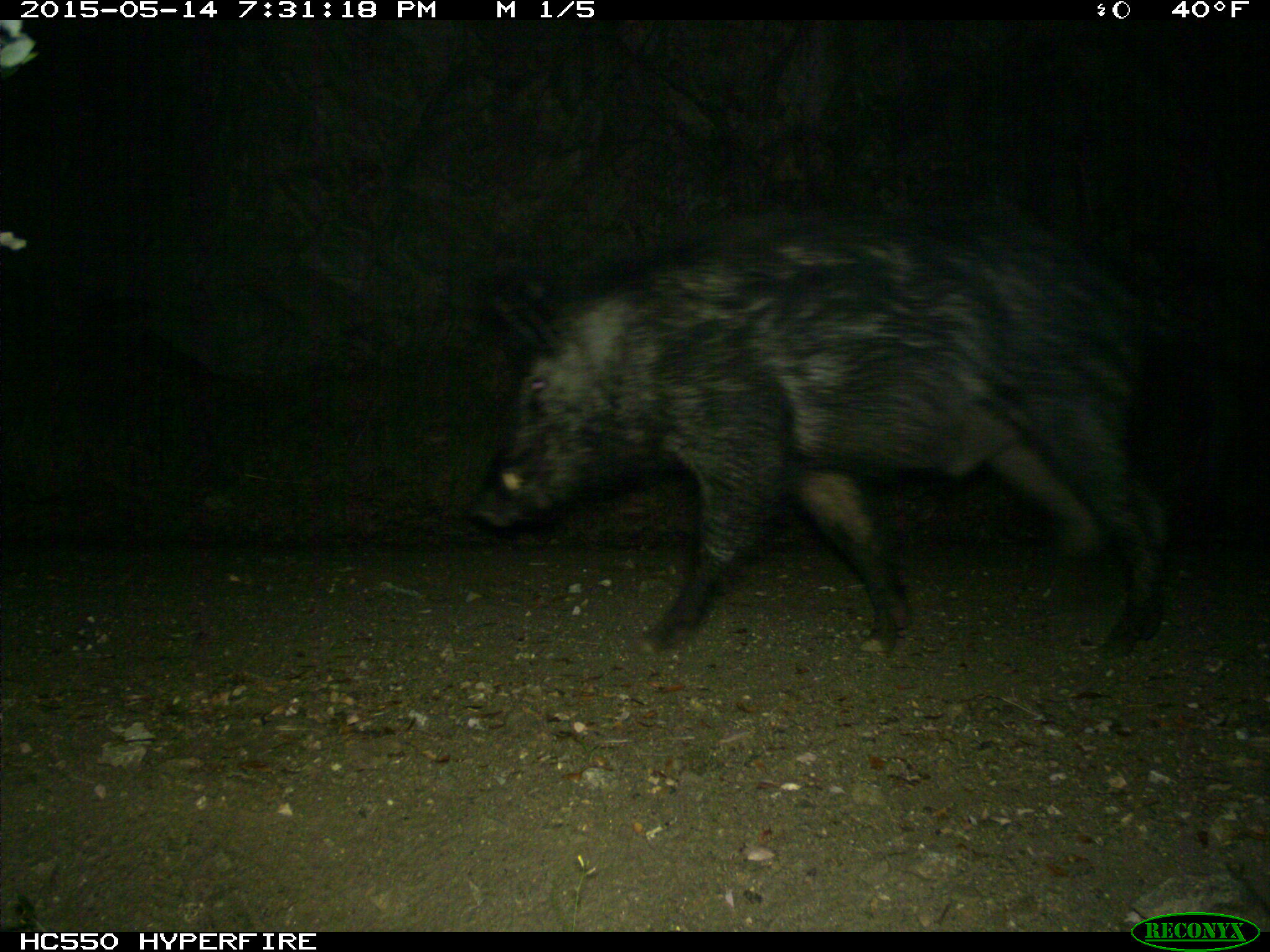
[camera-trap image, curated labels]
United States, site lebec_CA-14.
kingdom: Animalia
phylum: Chordata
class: Mammalia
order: Artiodactyla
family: Suidae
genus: Sus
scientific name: Sus scrofa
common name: wild boar